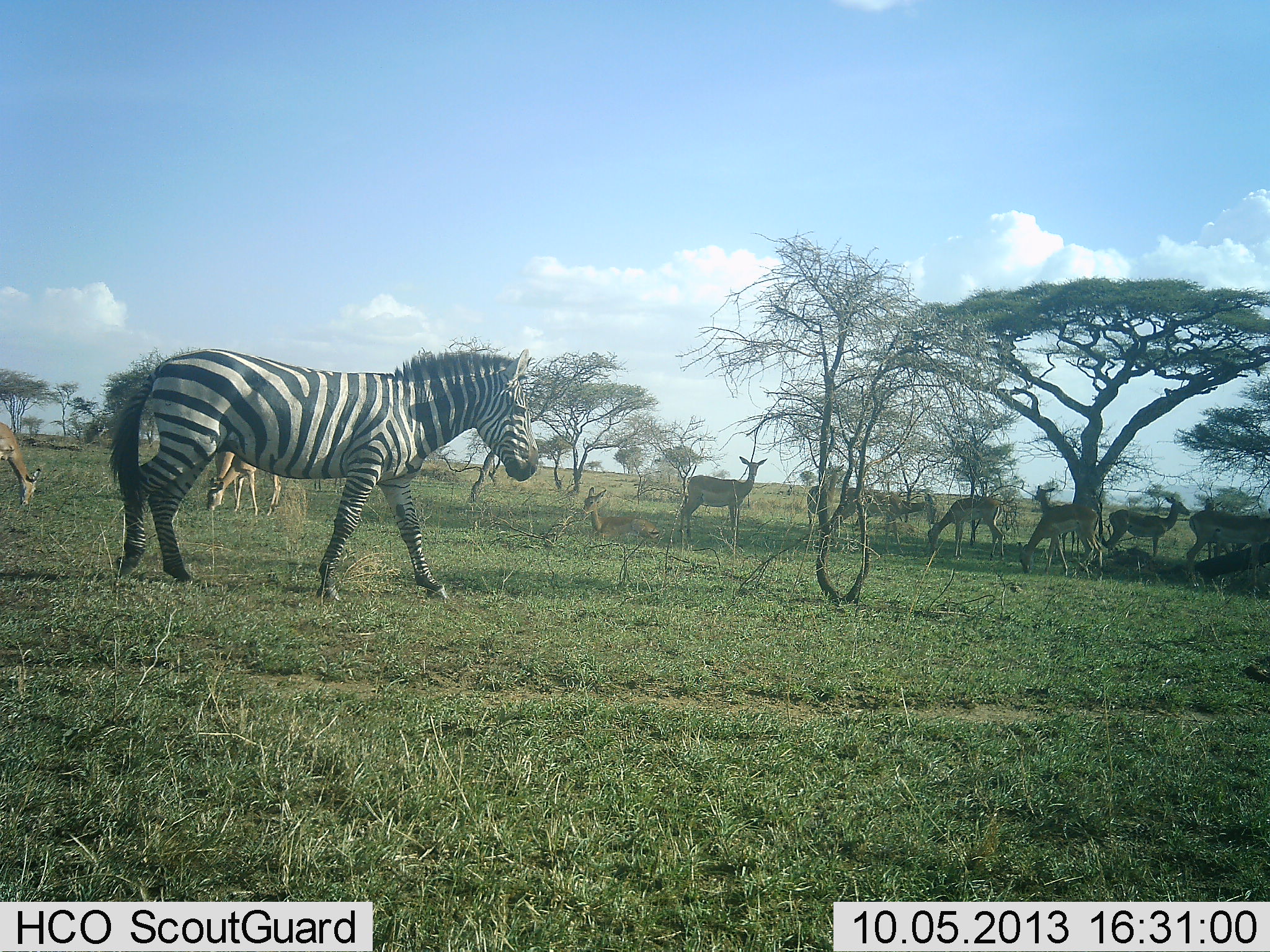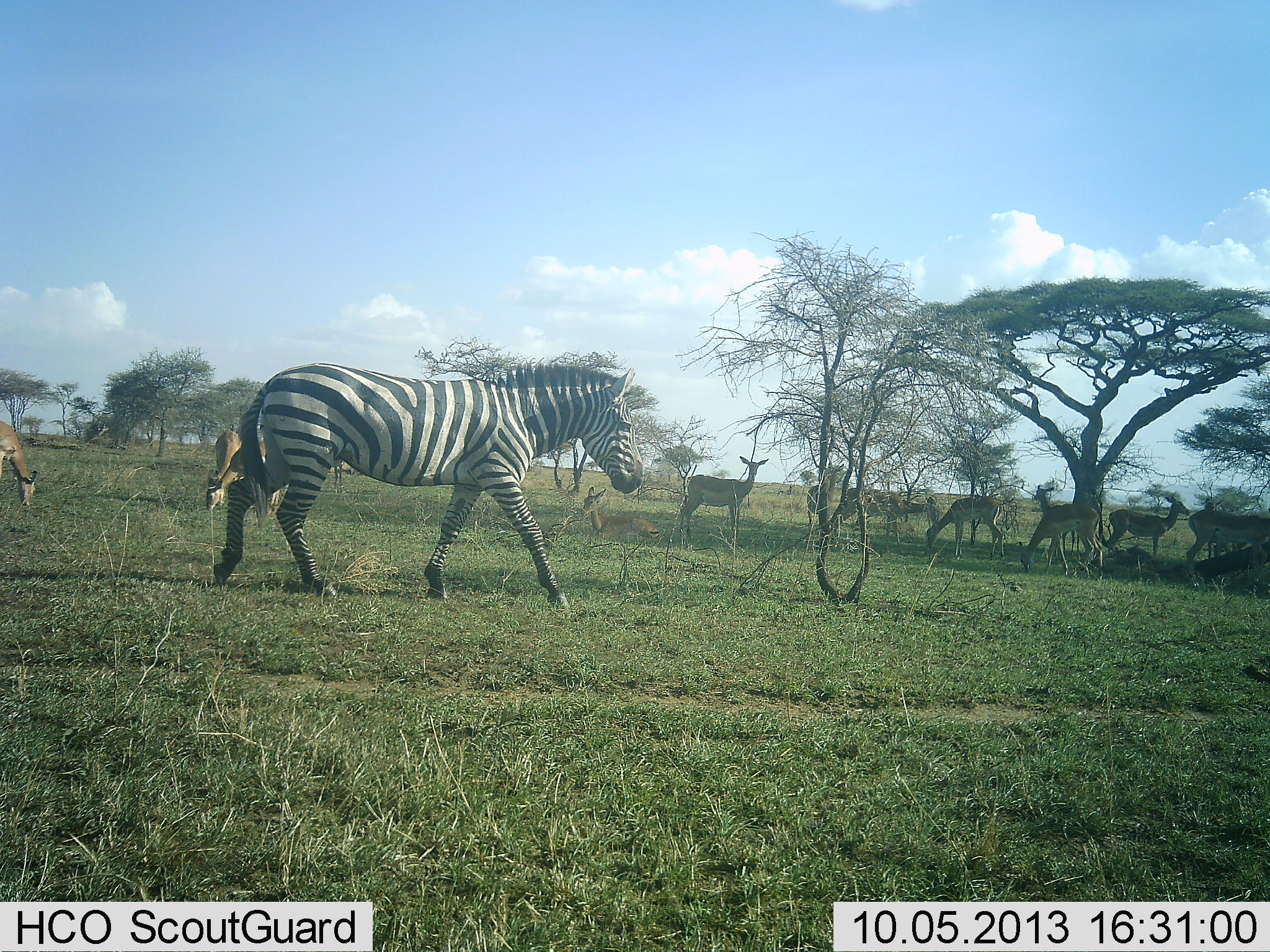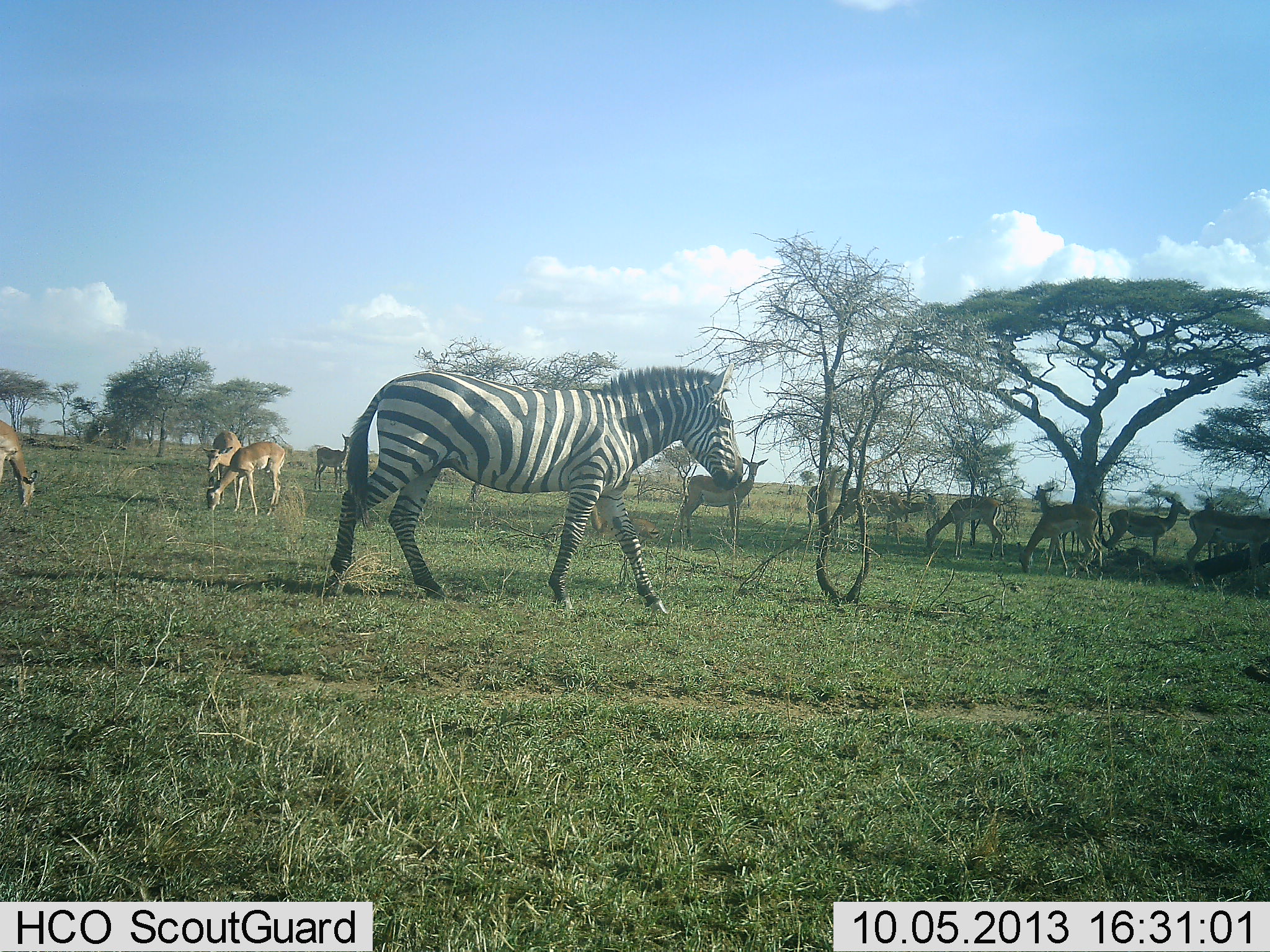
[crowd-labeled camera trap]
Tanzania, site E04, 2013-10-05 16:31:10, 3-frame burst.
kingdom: Animalia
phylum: Chordata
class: Mammalia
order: Artiodactyla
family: Bovidae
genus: Aepyceros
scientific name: Aepyceros melampus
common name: impala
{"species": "impala (Aepyceros melampus)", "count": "11-50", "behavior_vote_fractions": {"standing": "93%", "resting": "29%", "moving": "0%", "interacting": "0%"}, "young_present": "0%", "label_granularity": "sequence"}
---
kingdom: Animalia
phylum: Chordata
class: Mammalia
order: Perissodactyla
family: Equidae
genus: Equus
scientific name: Equus quagga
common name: plains zebra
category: zebra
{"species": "zebra (plains zebra) (Equus quagga)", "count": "1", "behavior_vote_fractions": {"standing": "6%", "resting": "0%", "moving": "100%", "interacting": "0%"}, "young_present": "0%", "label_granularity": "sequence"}